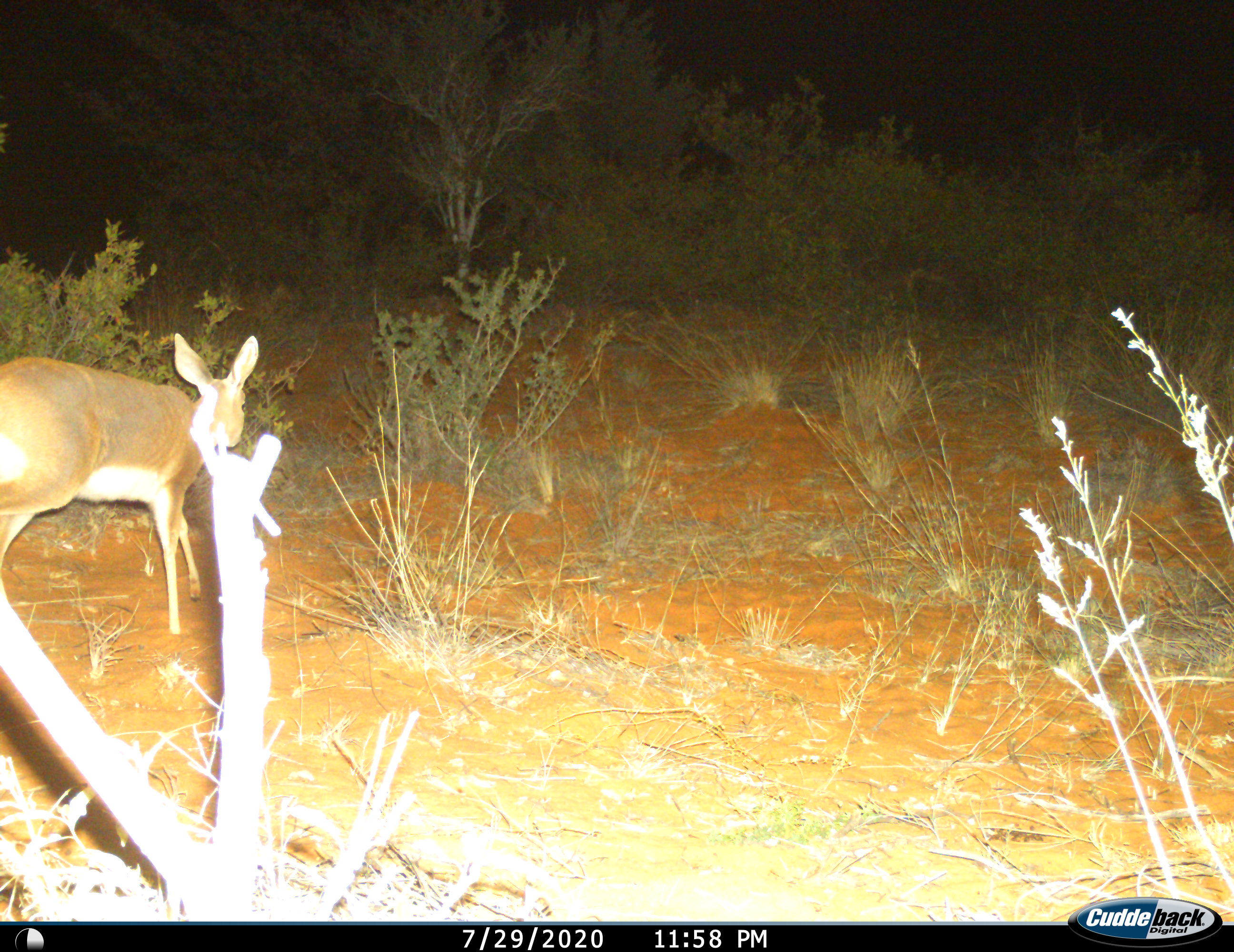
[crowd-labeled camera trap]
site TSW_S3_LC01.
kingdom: Animalia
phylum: Chordata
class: Mammalia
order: Artiodactyla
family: Bovidae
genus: Raphicerus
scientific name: Raphicerus campestris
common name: steenbok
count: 1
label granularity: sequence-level